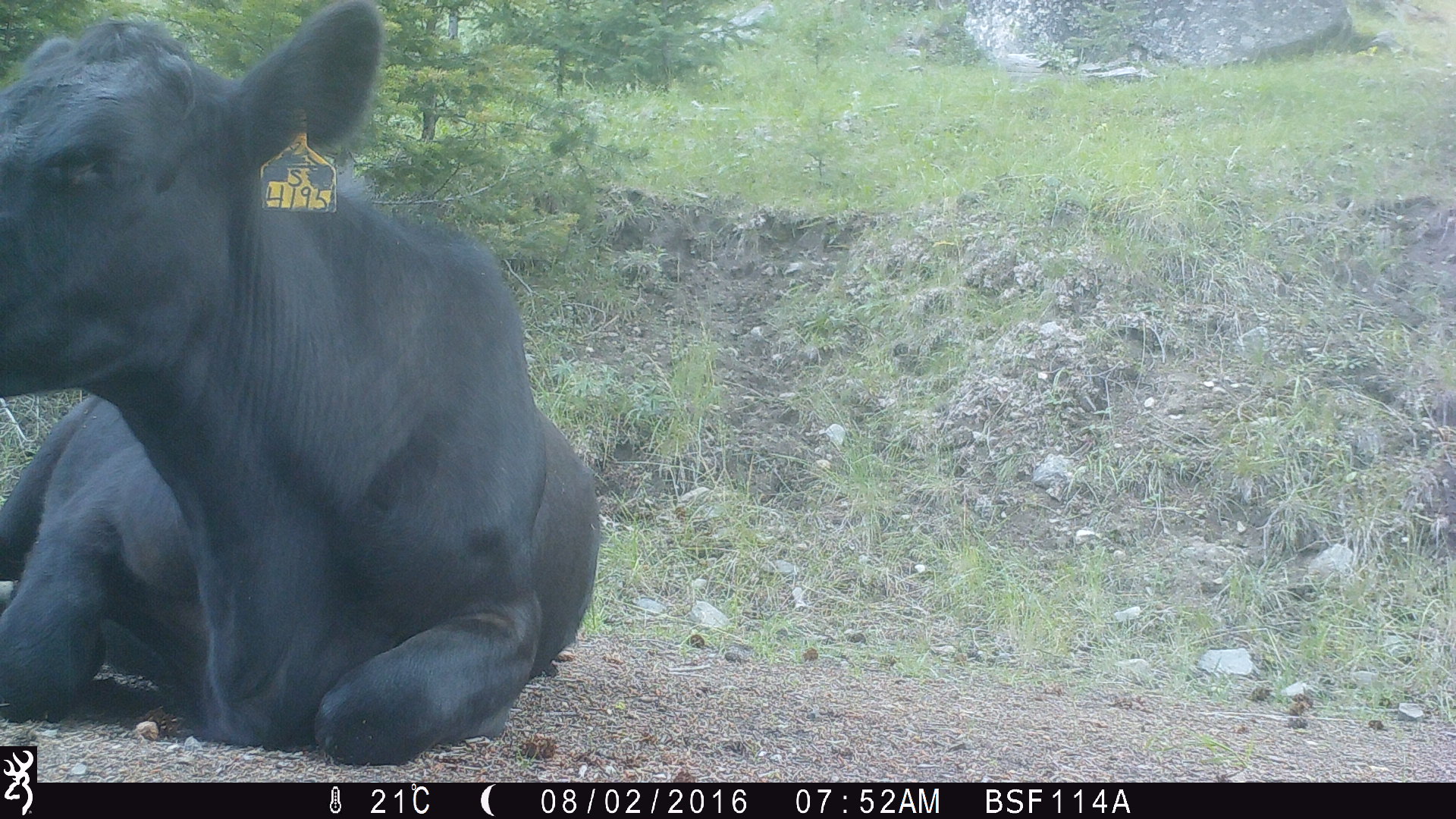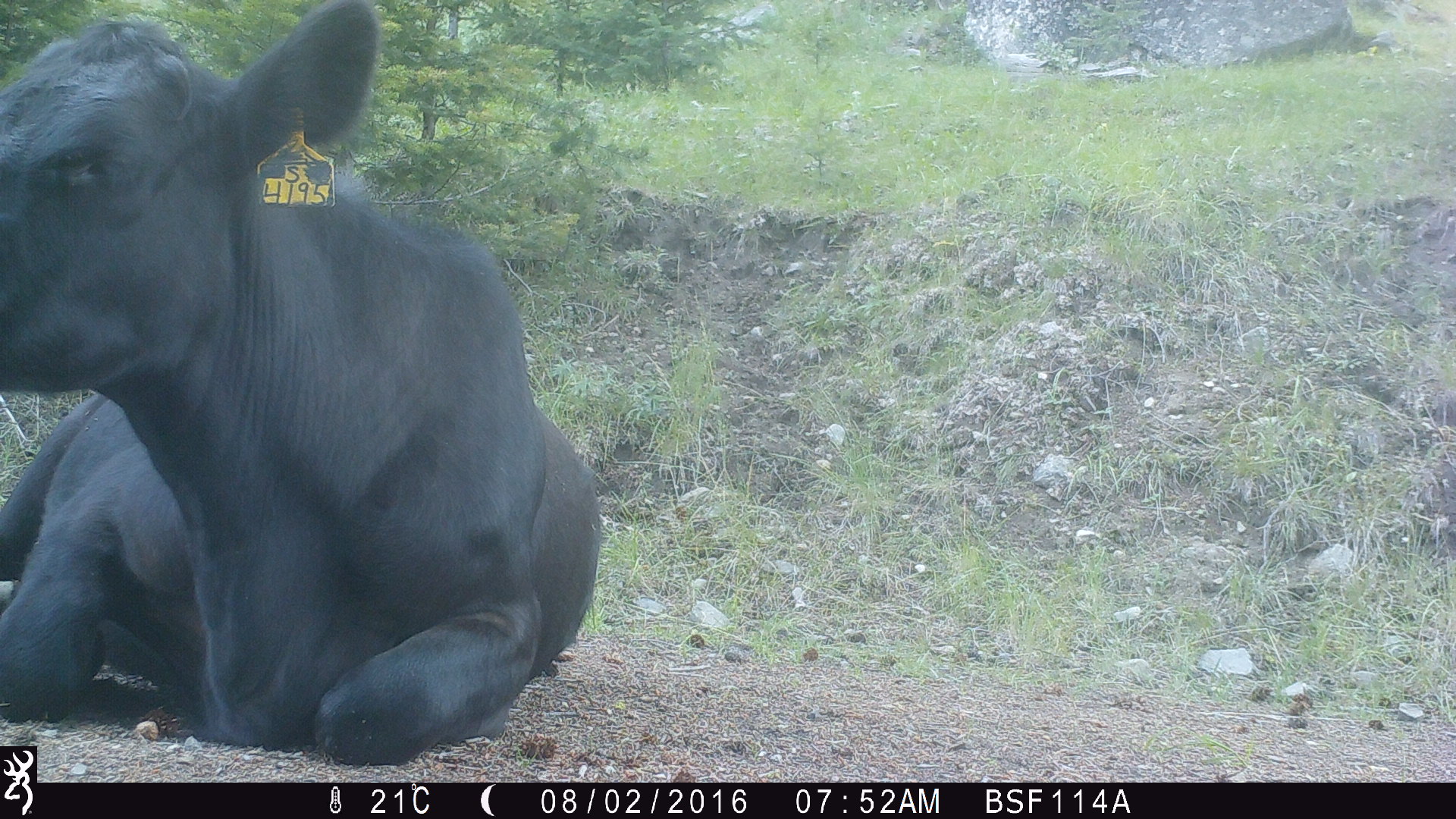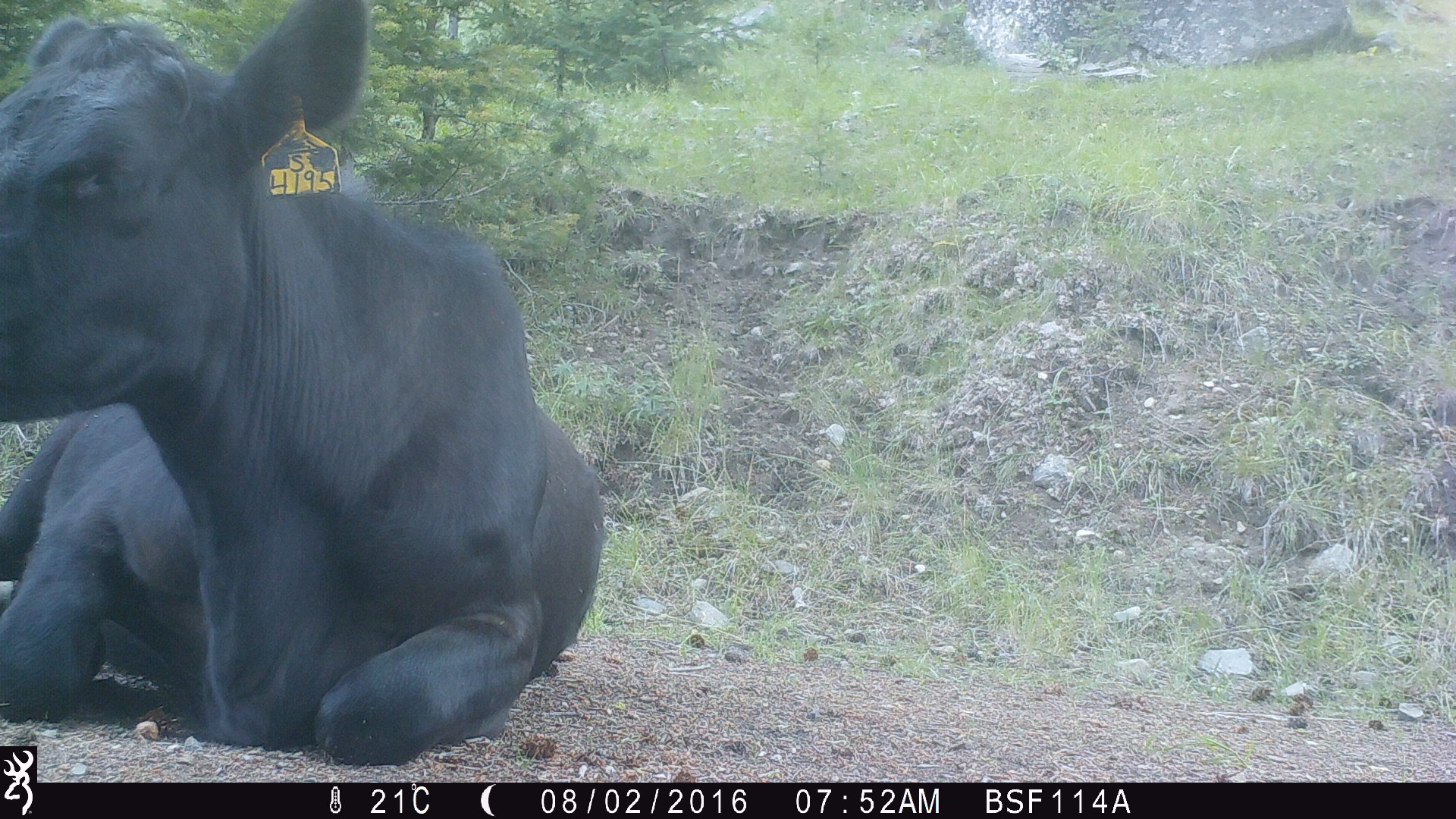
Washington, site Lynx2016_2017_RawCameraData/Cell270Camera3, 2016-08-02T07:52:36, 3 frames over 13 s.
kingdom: Animalia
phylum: Chordata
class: Mammalia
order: Artiodactyla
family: Bovidae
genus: Bos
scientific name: Bos taurus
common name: domestic cattle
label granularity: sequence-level